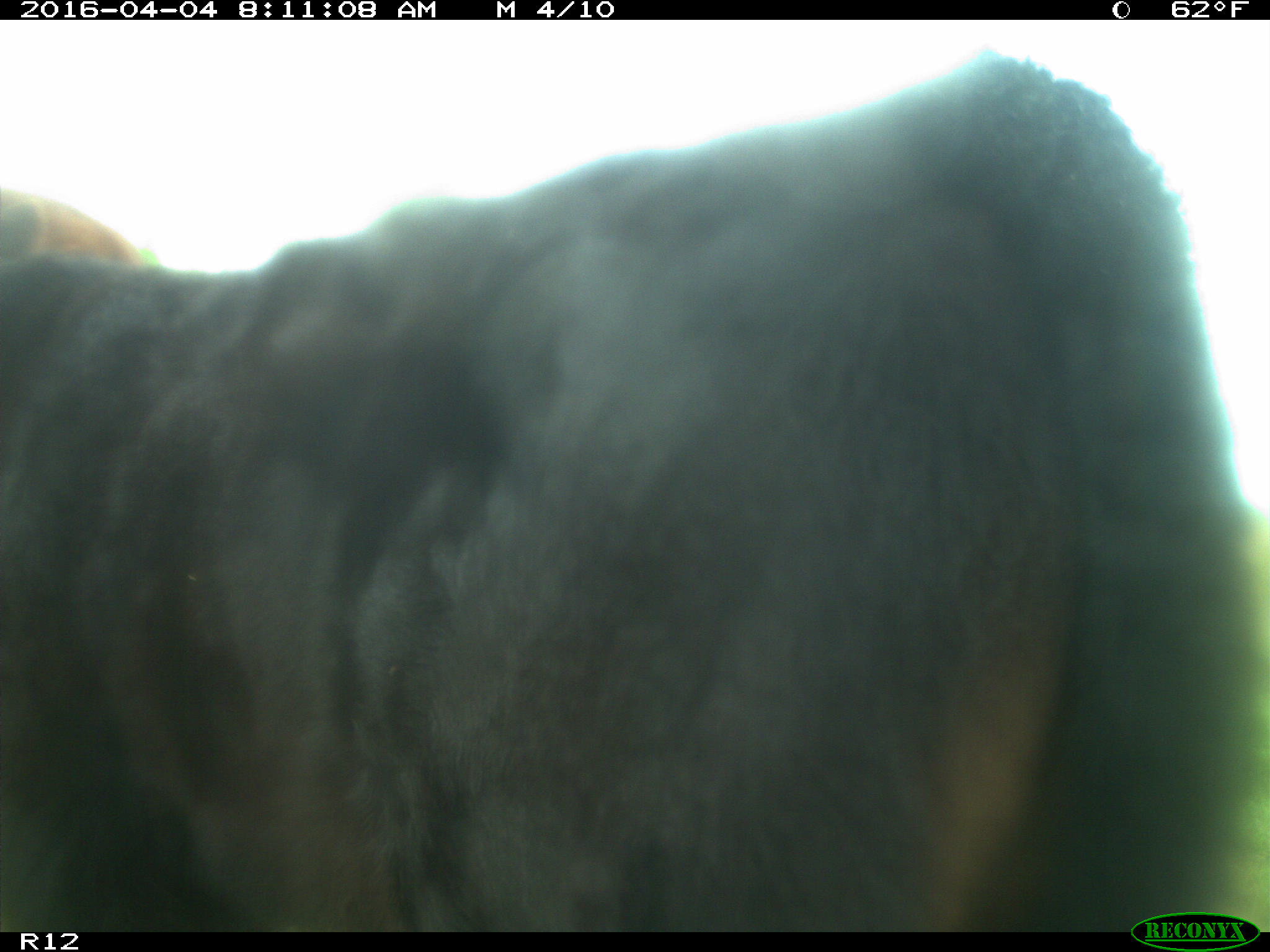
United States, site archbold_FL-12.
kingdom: Animalia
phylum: Chordata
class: Mammalia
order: Artiodactyla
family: Bovidae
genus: Bos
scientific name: Bos taurus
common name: domestic cow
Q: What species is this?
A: Bos taurus (domestic cow).